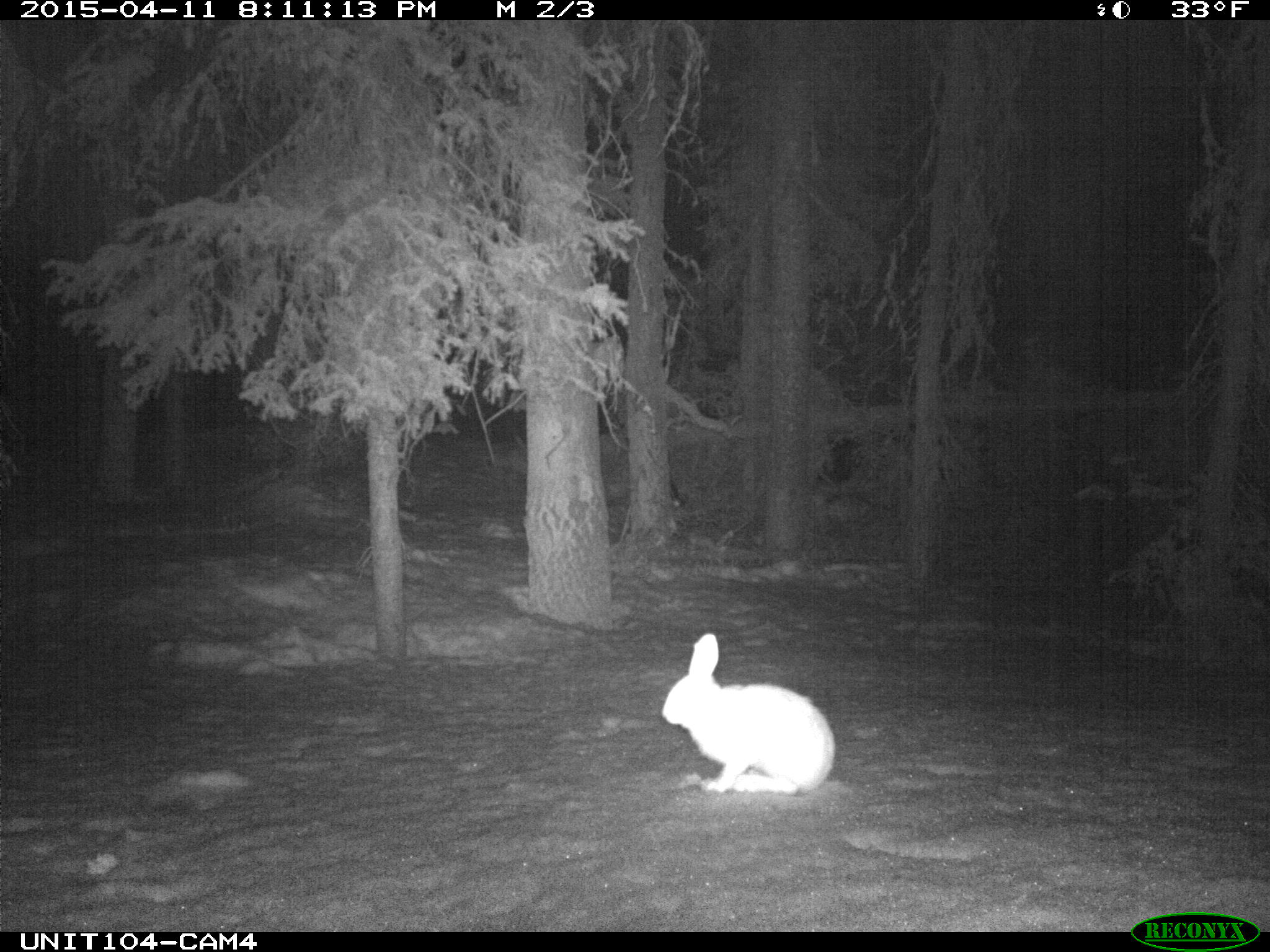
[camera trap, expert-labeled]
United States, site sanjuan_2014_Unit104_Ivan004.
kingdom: Animalia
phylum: Chordata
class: Mammalia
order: Lagomorpha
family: Leporidae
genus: Lepus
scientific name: Lepus americanus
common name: snowshoe hare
Lepus americanus (snowshoe hare).